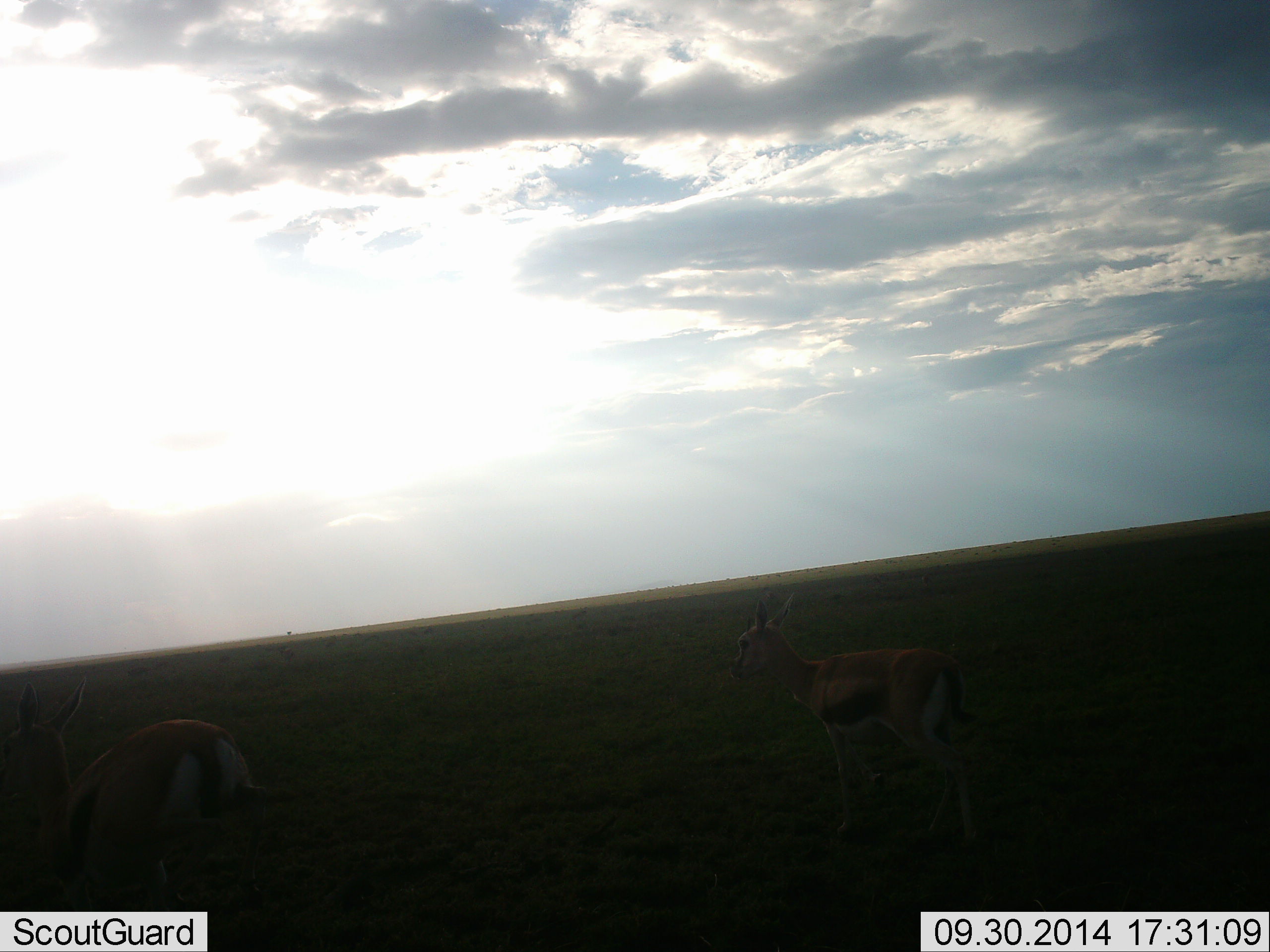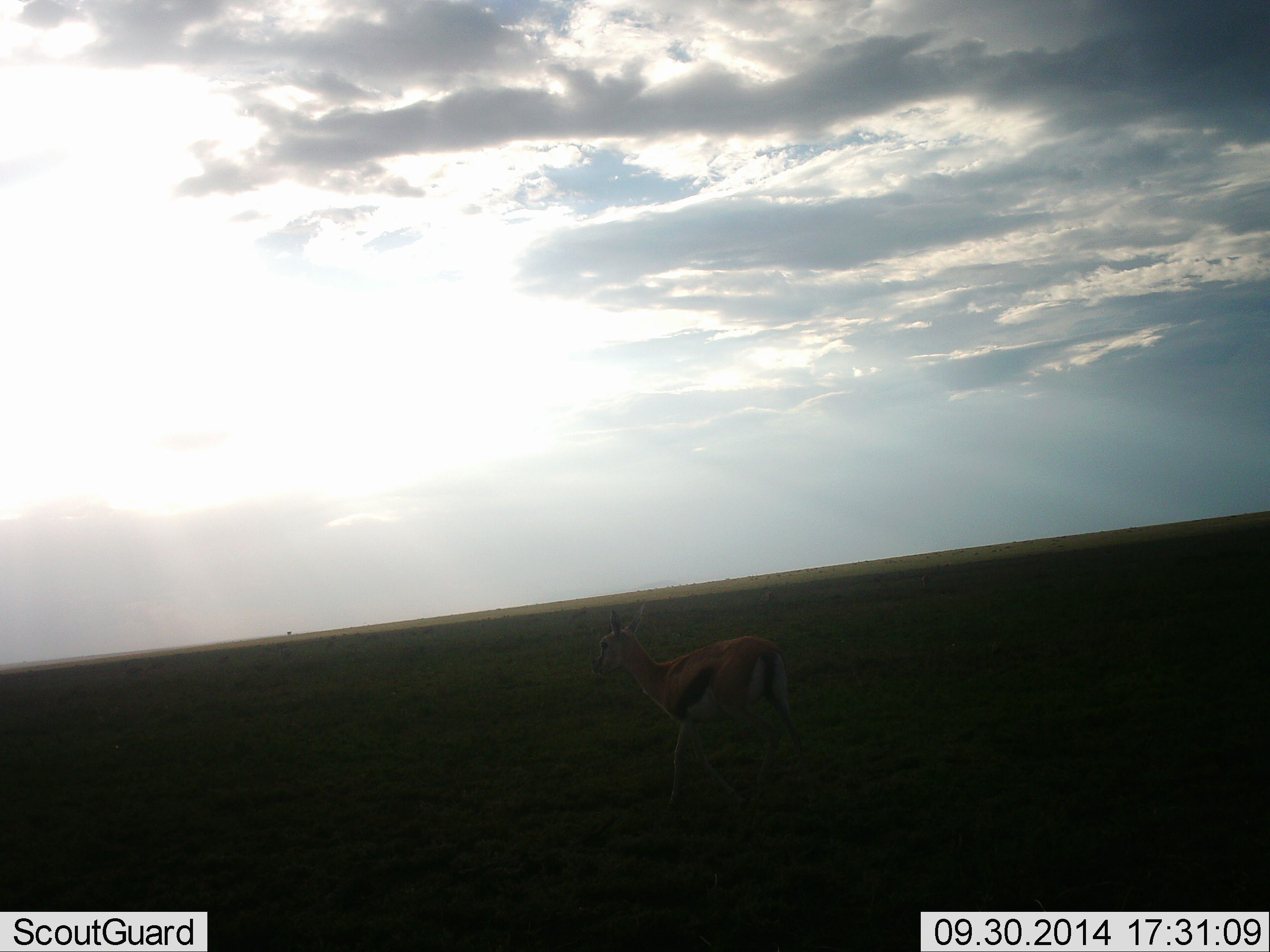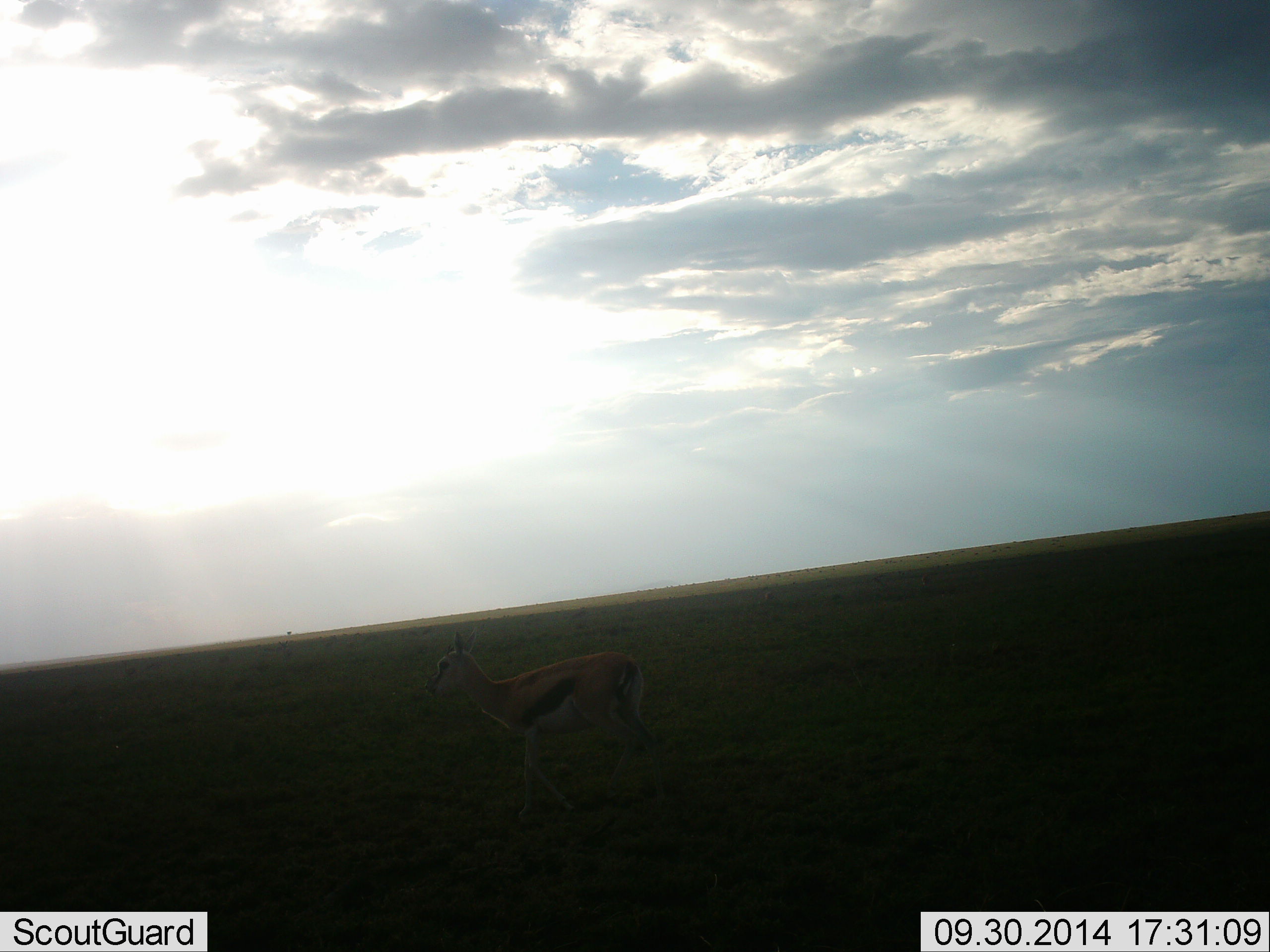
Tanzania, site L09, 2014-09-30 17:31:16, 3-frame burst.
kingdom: Animalia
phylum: Chordata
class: Mammalia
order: Artiodactyla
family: Bovidae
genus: Eudorcas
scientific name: Eudorcas thomsonii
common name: thomson's gazelle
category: gazellethomsons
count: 2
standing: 10%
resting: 0%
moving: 90%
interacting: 0%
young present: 0%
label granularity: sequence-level